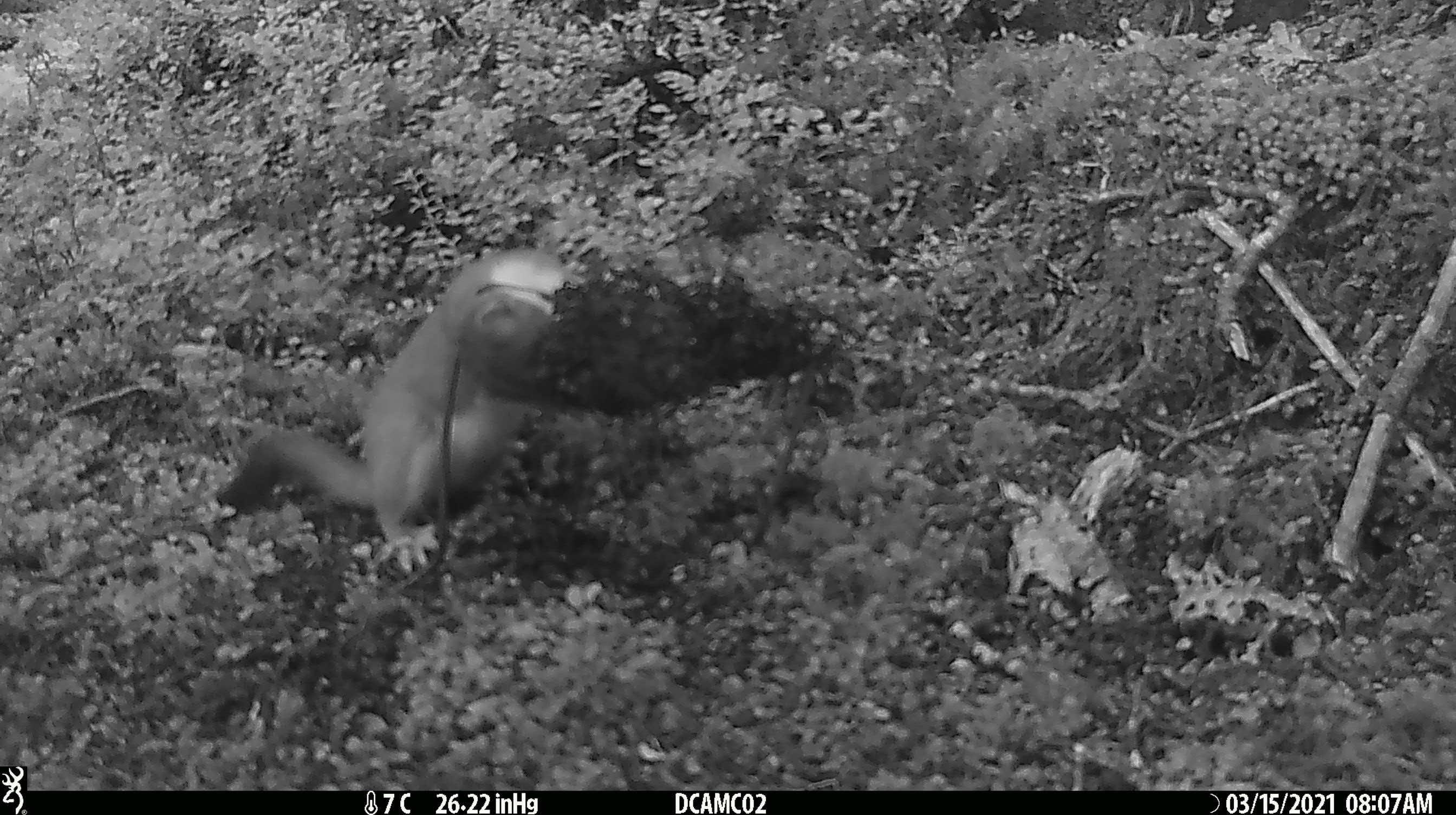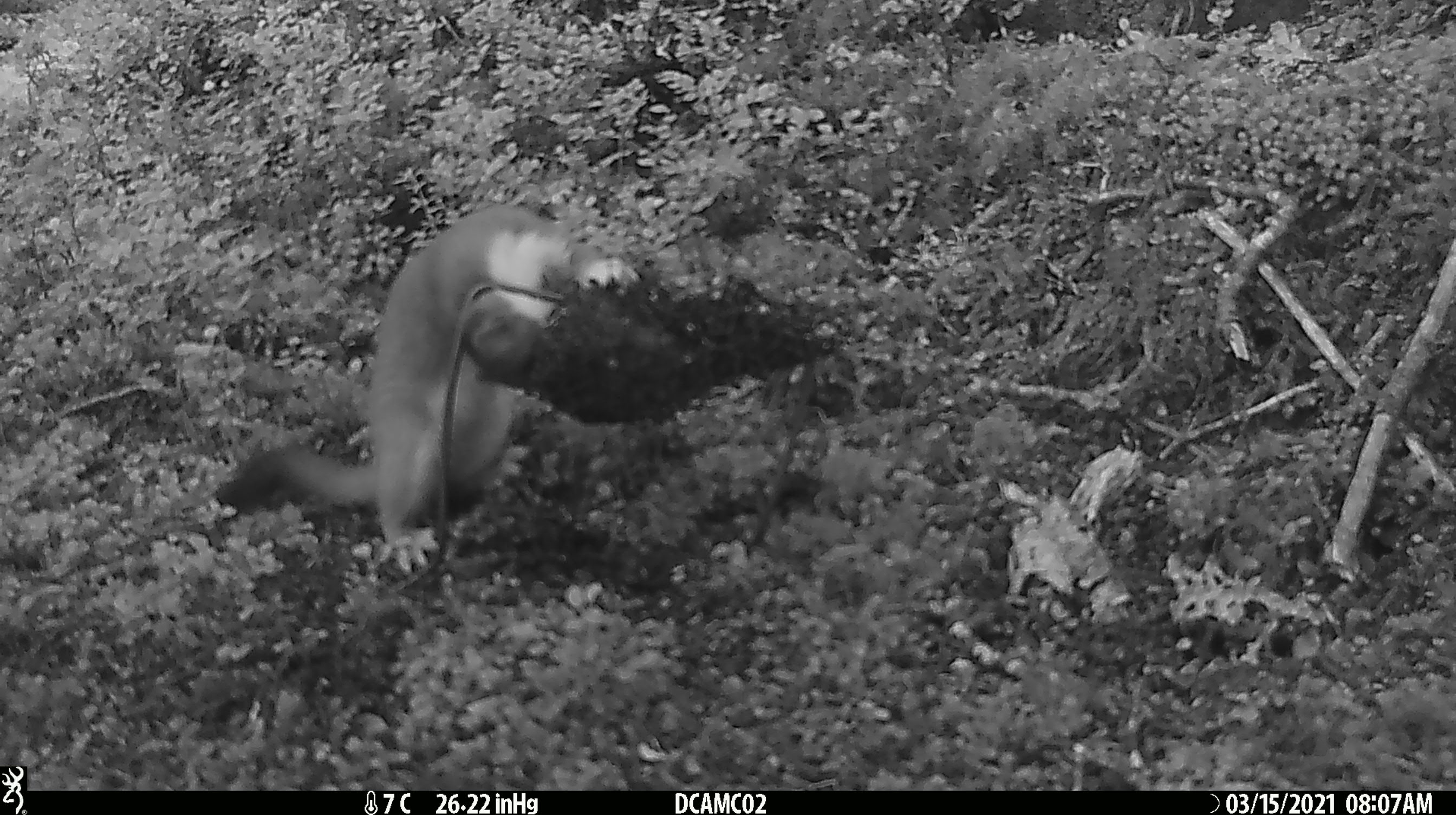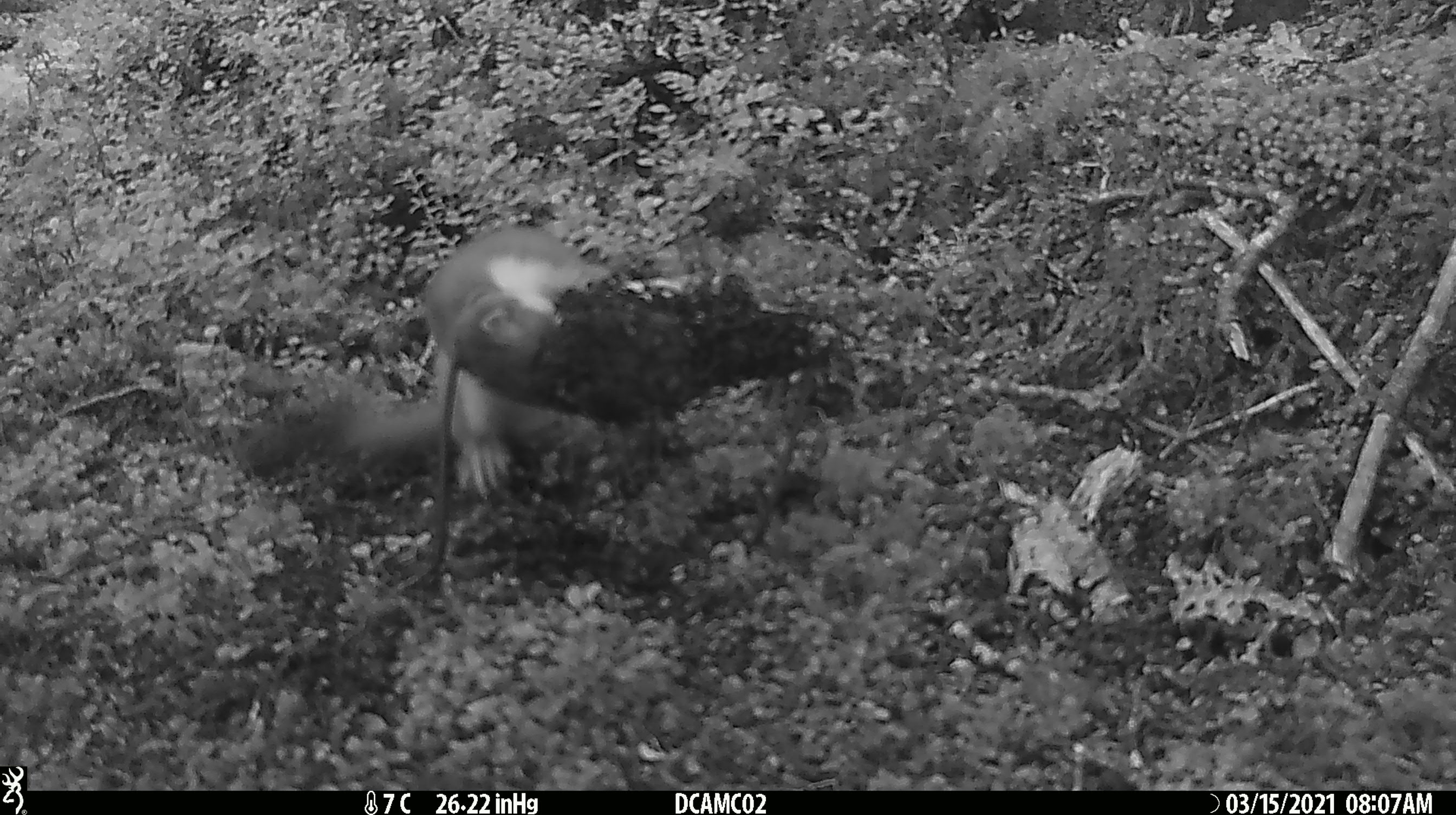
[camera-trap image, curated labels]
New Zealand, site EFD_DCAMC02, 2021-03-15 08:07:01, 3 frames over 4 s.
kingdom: Animalia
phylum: Chordata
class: Mammalia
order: Carnivora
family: Mustelidae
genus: Mustela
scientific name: Mustela erminea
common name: stoat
Stoat (Mustela erminea).